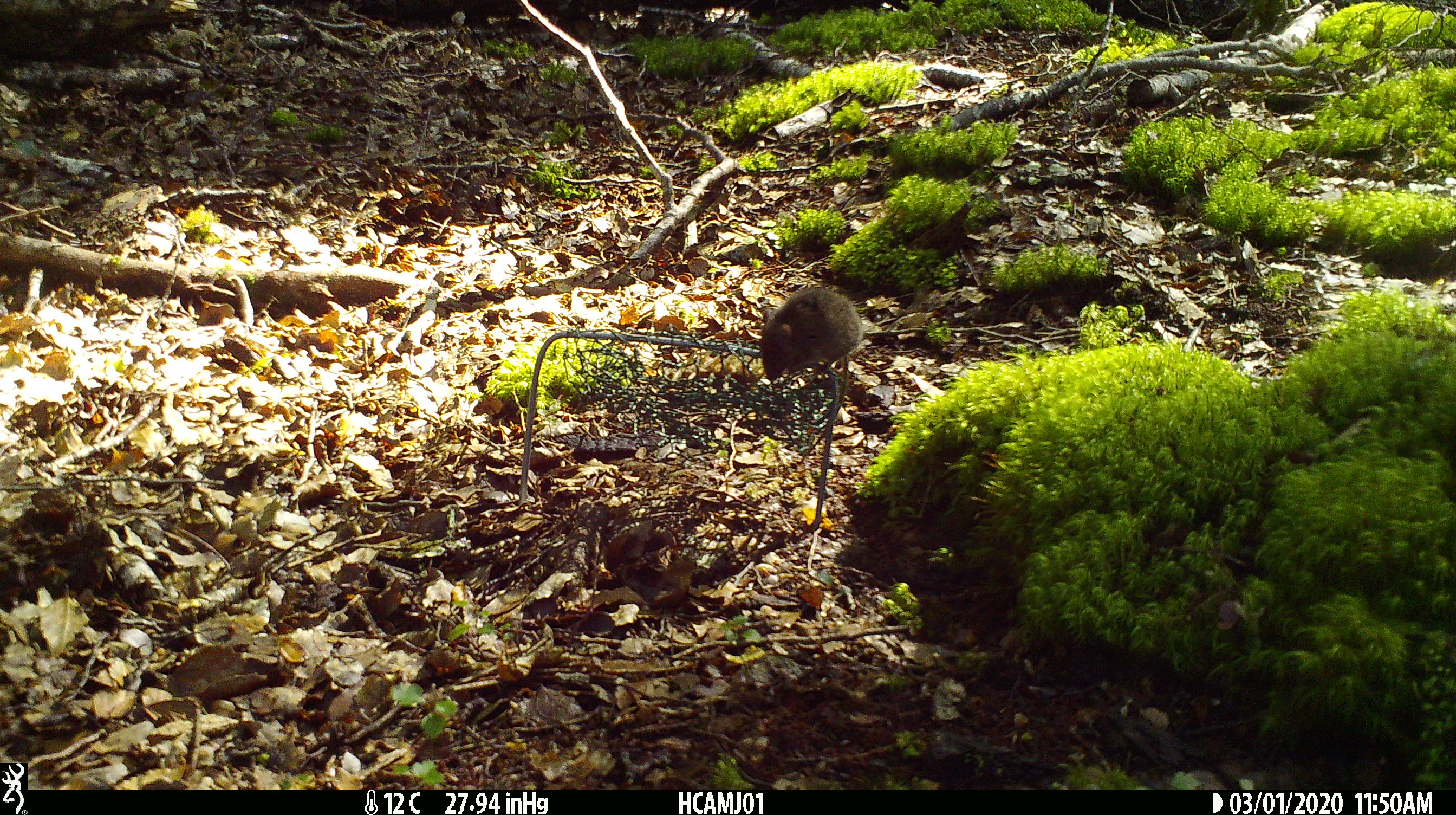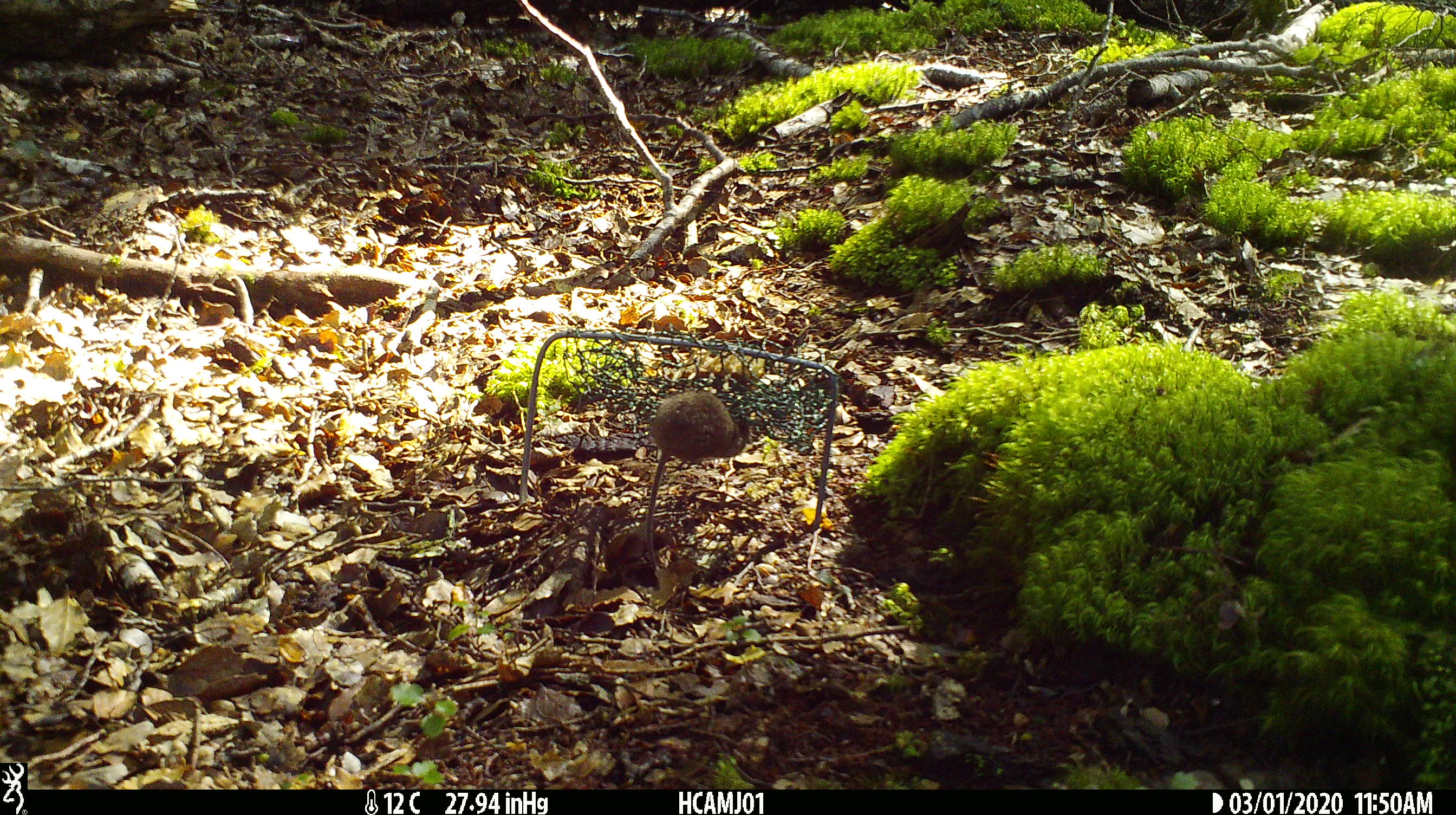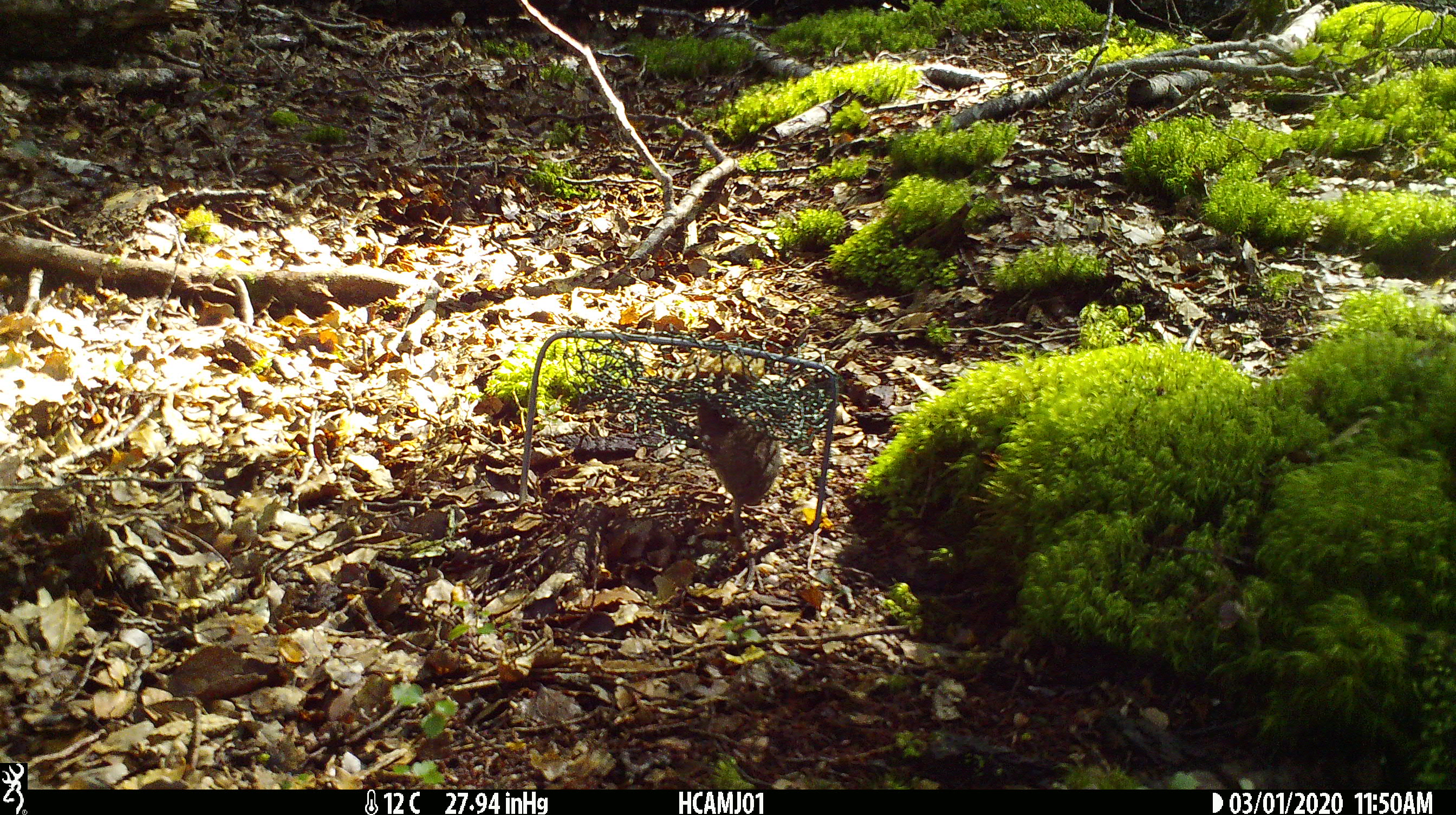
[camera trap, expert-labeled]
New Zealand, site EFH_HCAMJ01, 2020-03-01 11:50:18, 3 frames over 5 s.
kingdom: Animalia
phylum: Chordata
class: Mammalia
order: Rodentia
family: Muridae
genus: Mus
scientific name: Mus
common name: mouse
Mouse (Mus).